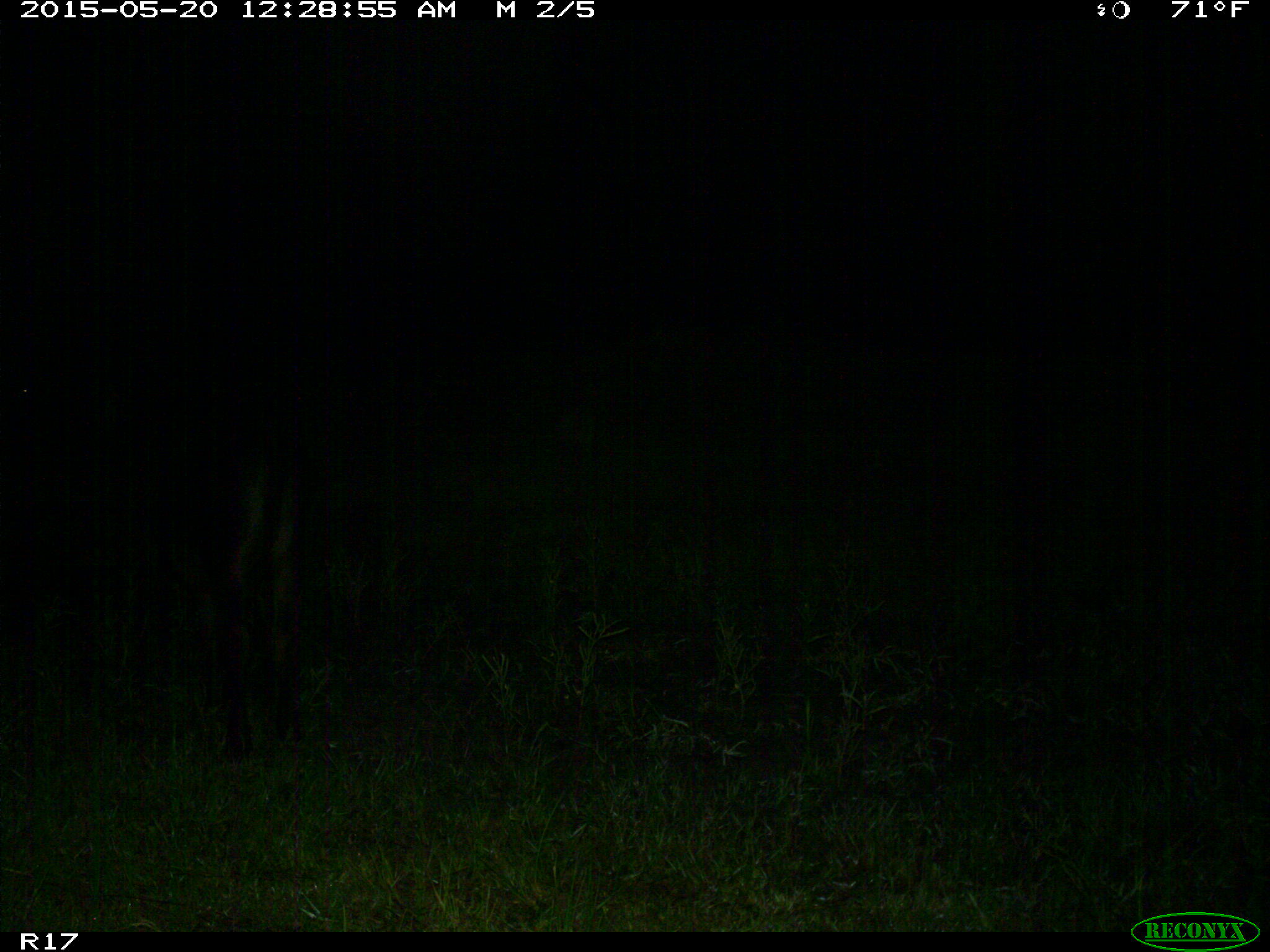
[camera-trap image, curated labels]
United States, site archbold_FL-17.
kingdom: Animalia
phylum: Chordata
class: Mammalia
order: Artiodactyla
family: Bovidae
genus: Bos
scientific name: Bos taurus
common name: domestic cow